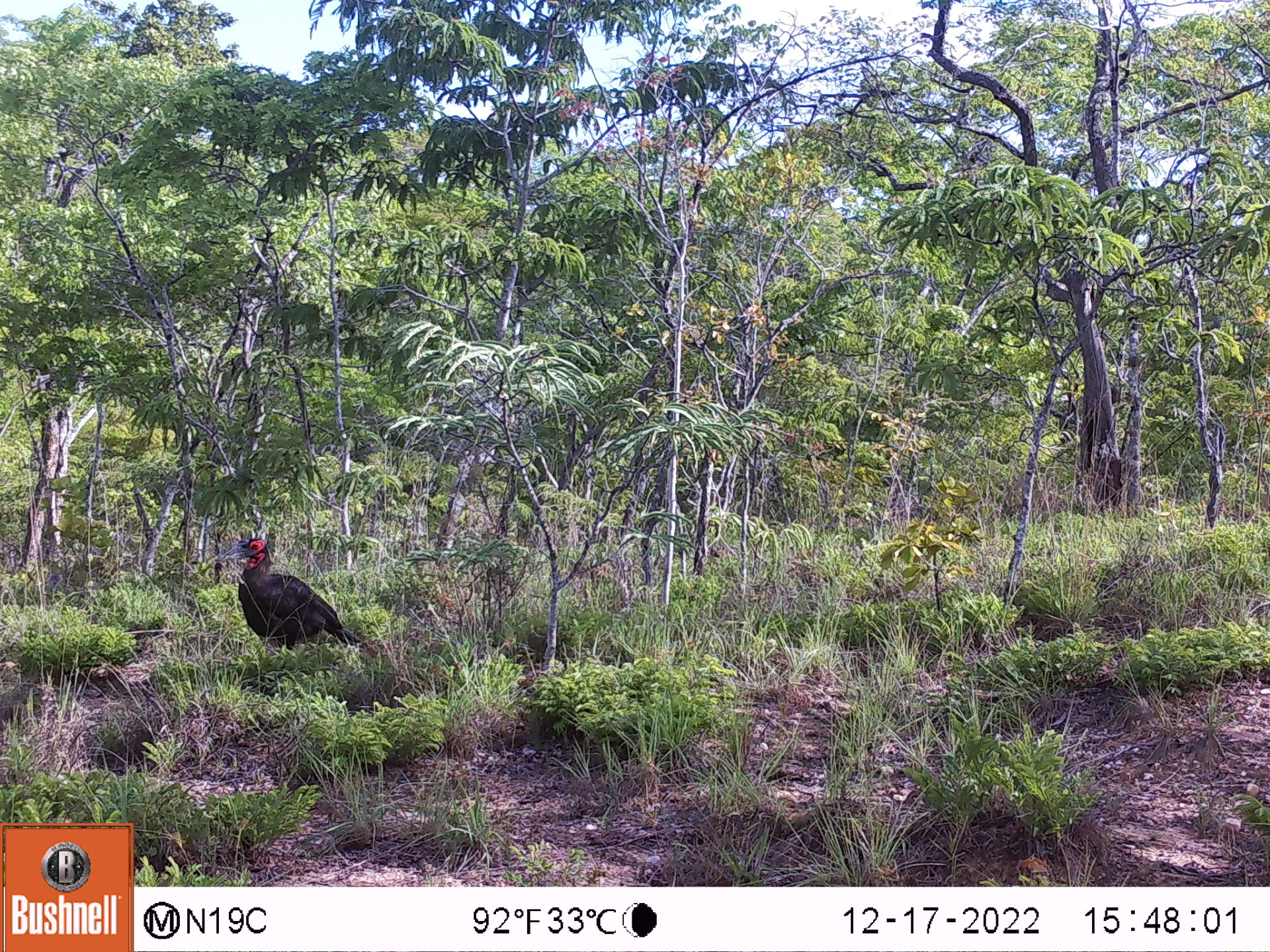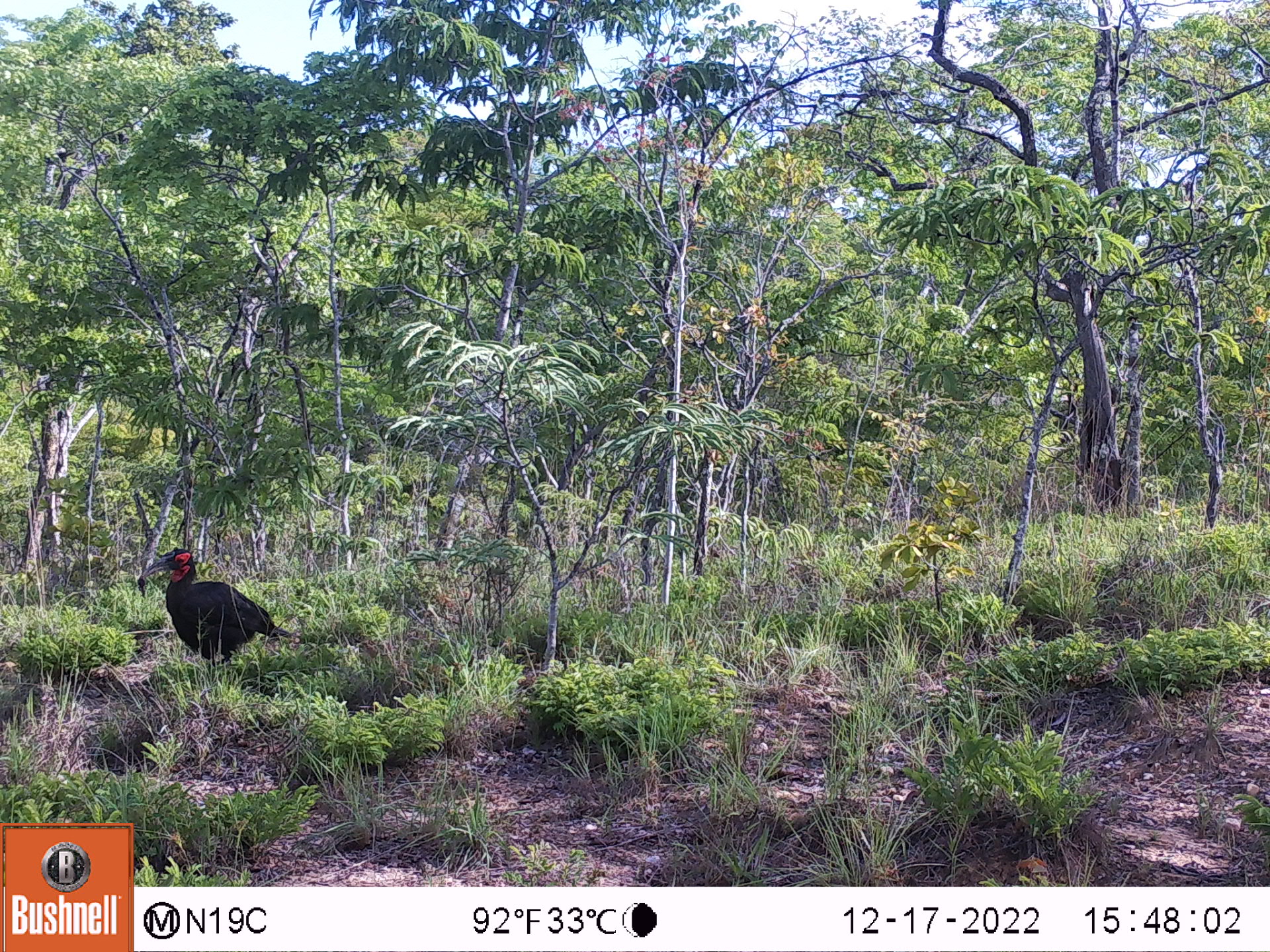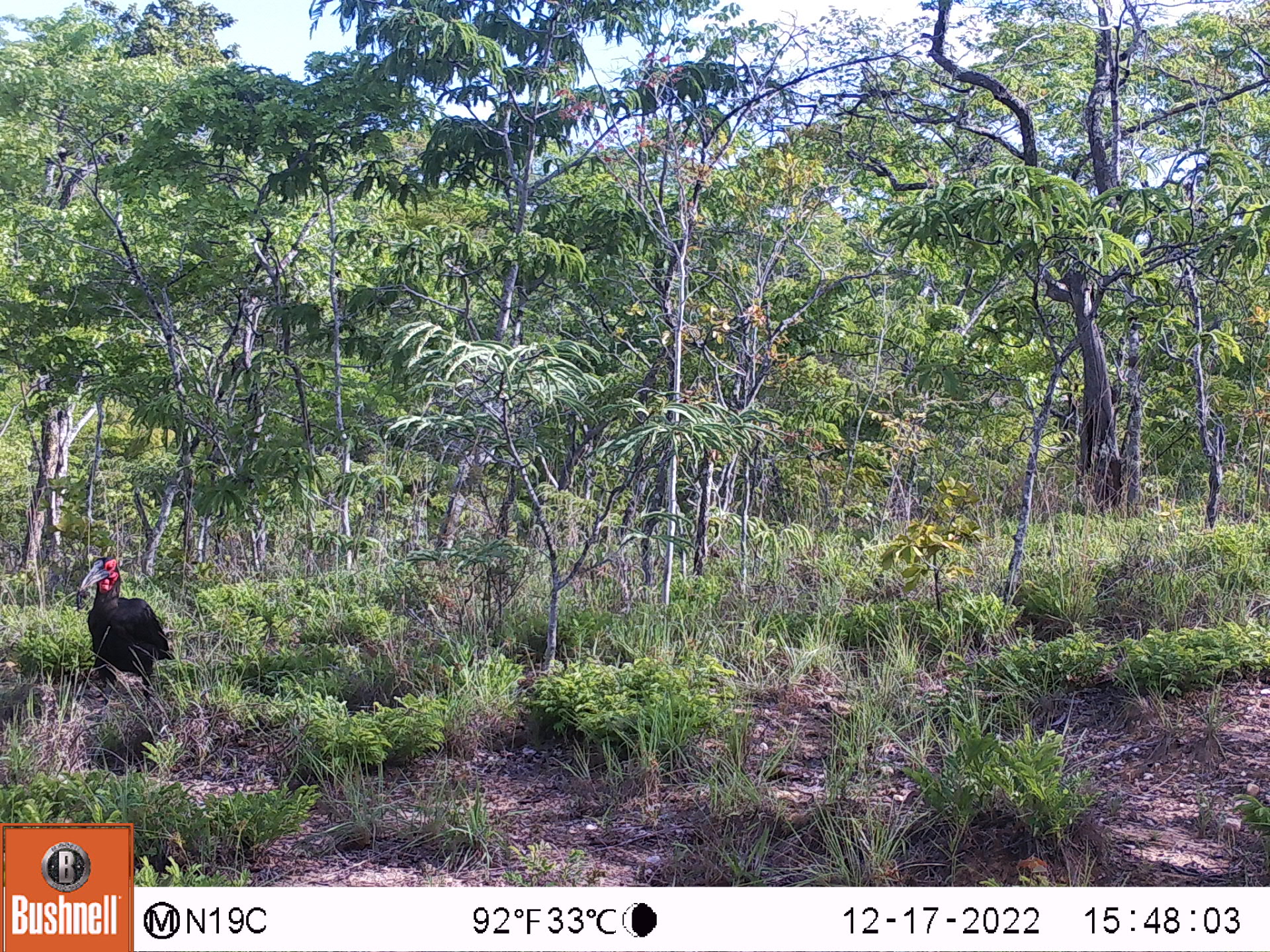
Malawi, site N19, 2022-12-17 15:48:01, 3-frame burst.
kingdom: Animalia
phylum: Chordata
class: Aves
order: Bucerotiformes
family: Bucorvidae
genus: Bucorvus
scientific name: Bucorvus leadbeateri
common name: southern ground hornbill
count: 1